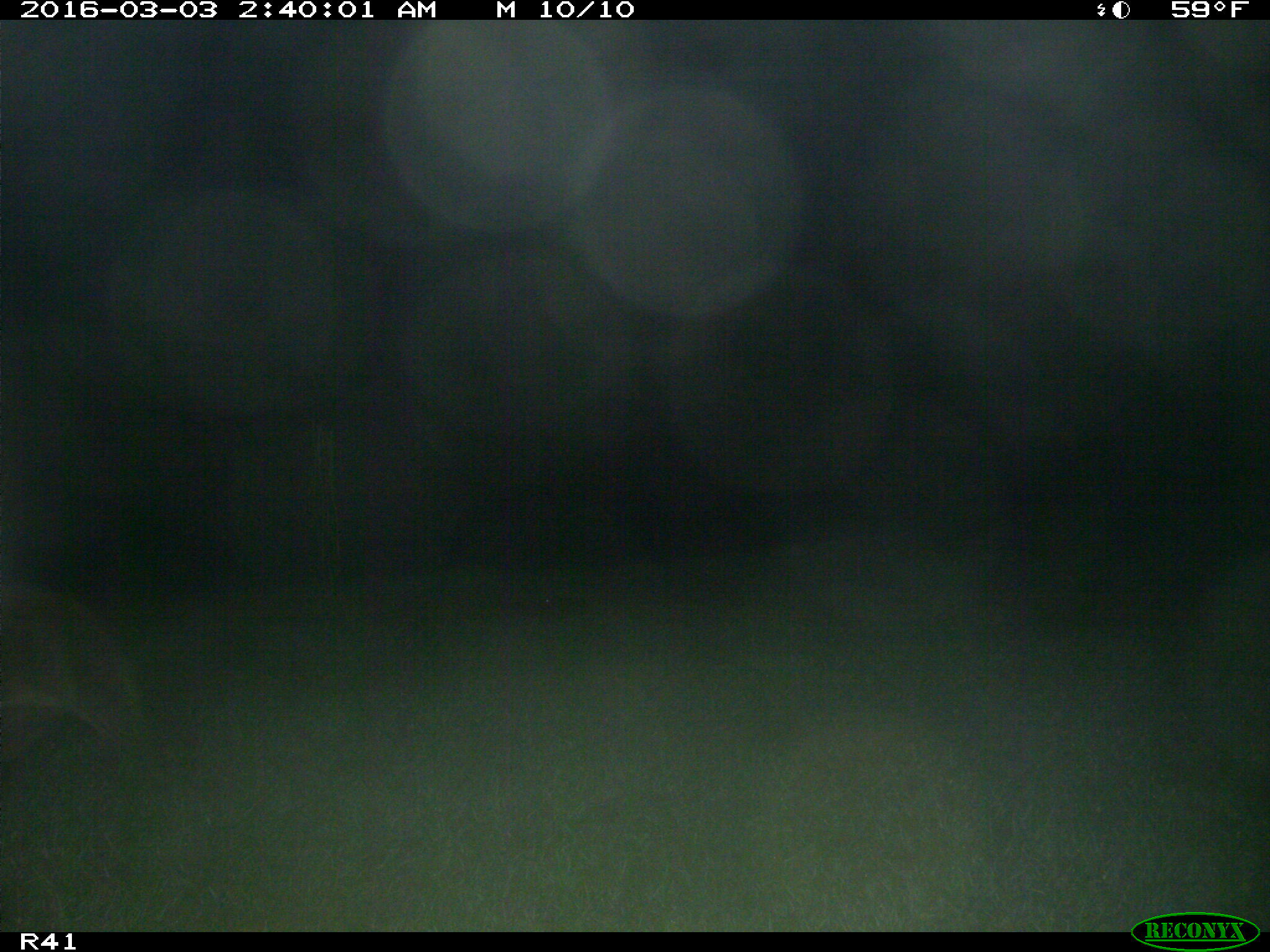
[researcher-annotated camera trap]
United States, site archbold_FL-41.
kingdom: Animalia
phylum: Chordata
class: Mammalia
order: Carnivora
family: Procyonidae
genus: Procyon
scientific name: Procyon lotor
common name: common raccoon